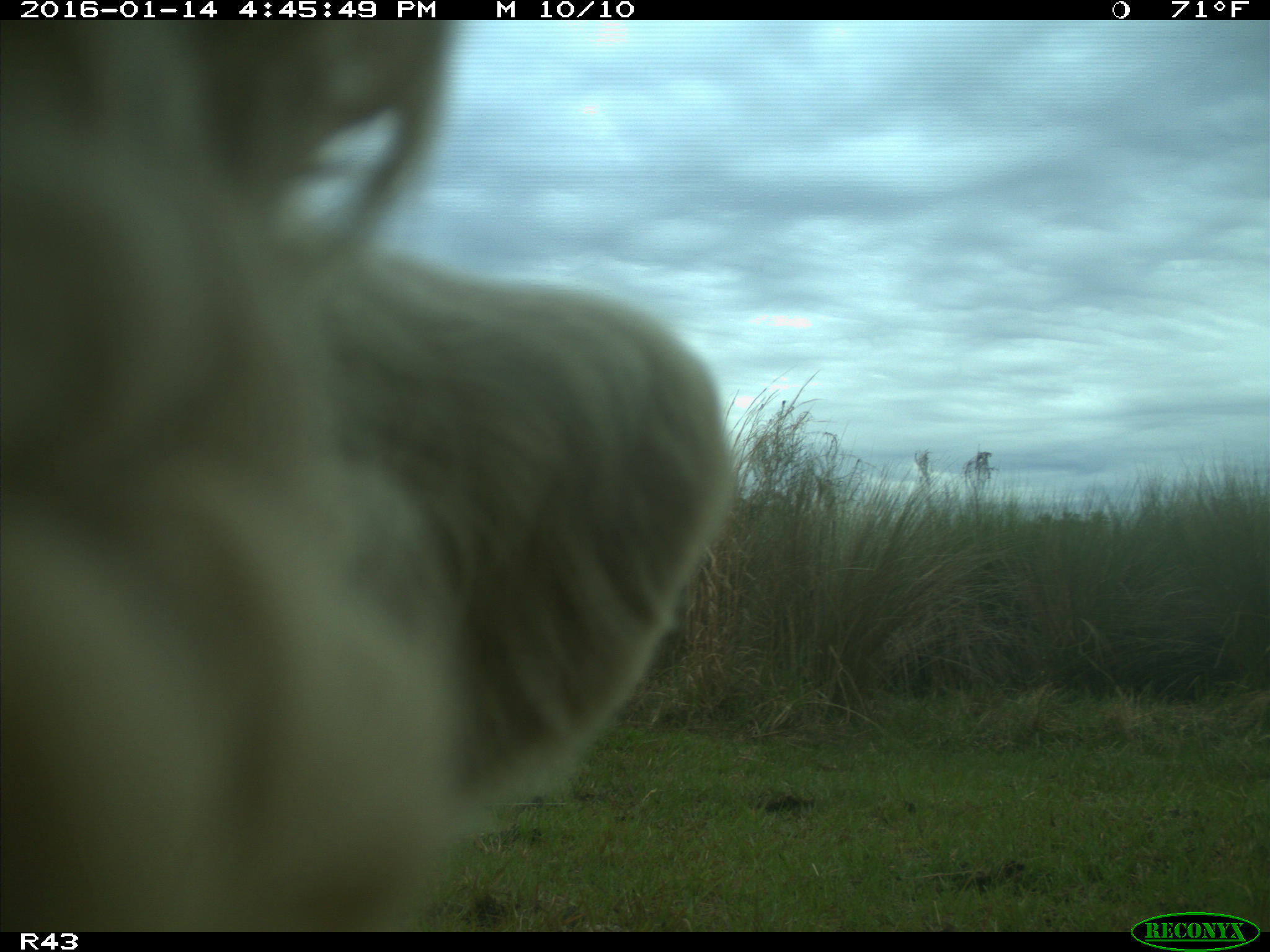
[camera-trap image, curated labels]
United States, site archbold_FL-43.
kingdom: Animalia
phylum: Chordata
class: Mammalia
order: Artiodactyla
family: Bovidae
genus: Bos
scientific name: Bos taurus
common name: domestic cow